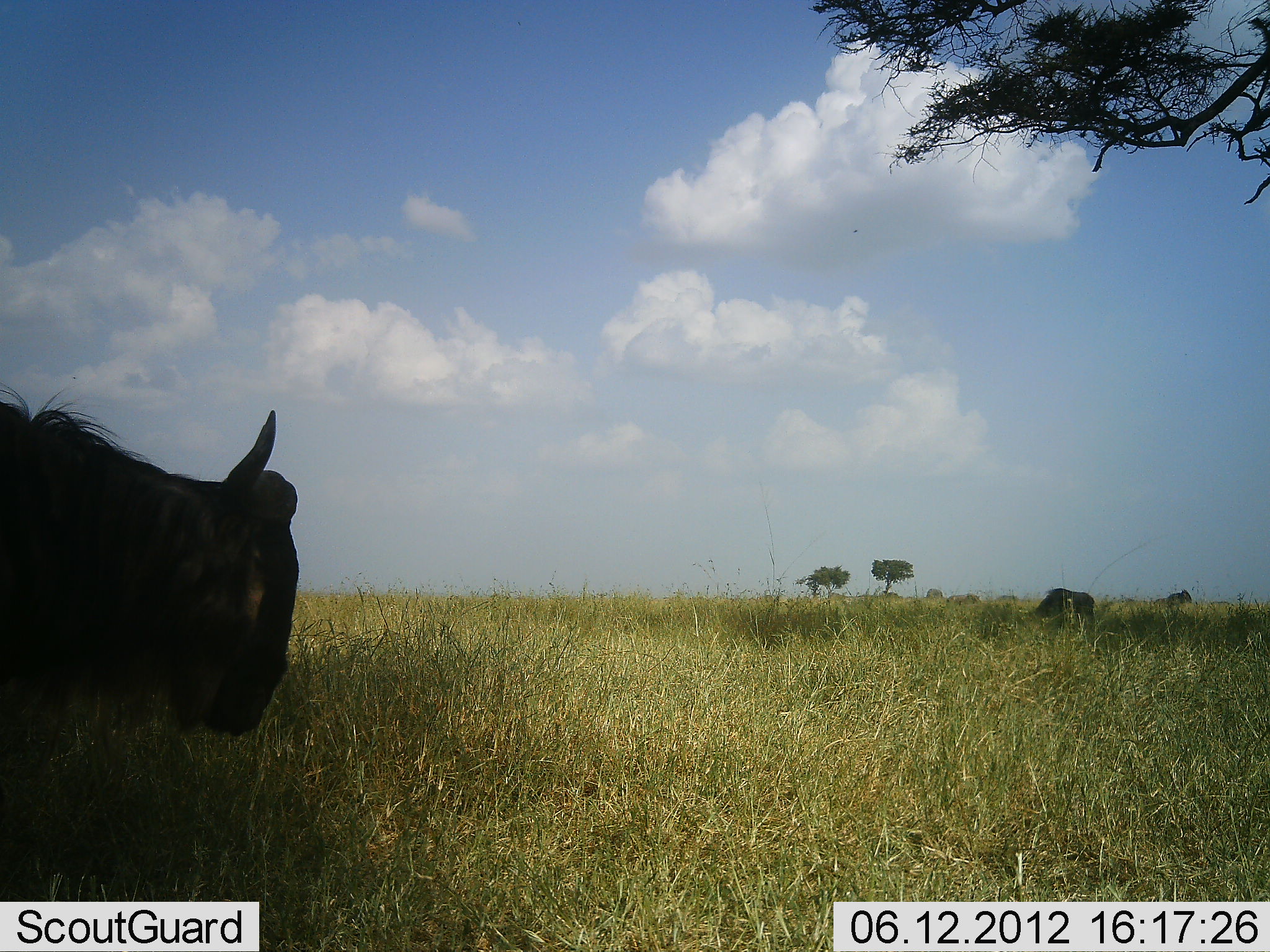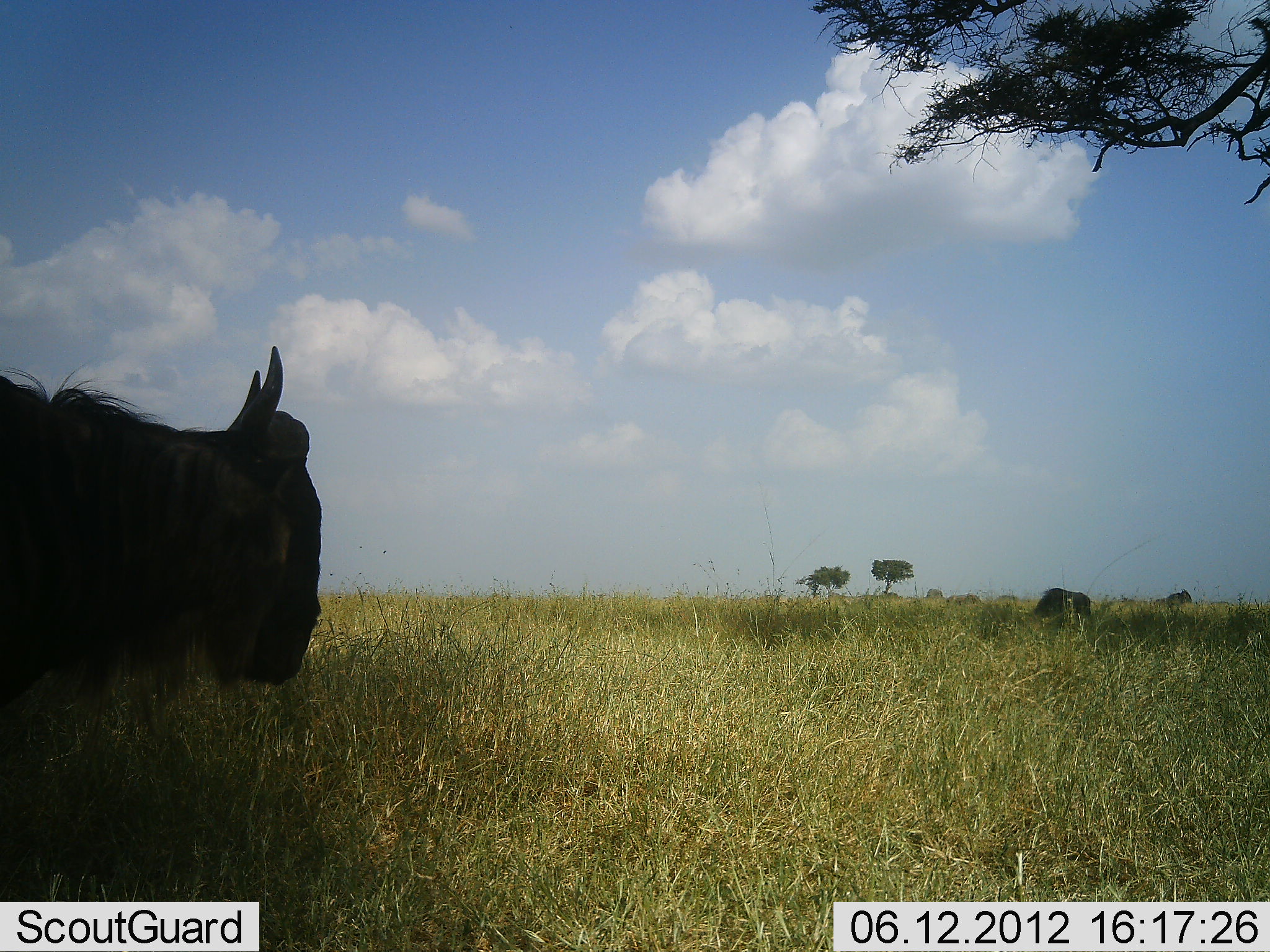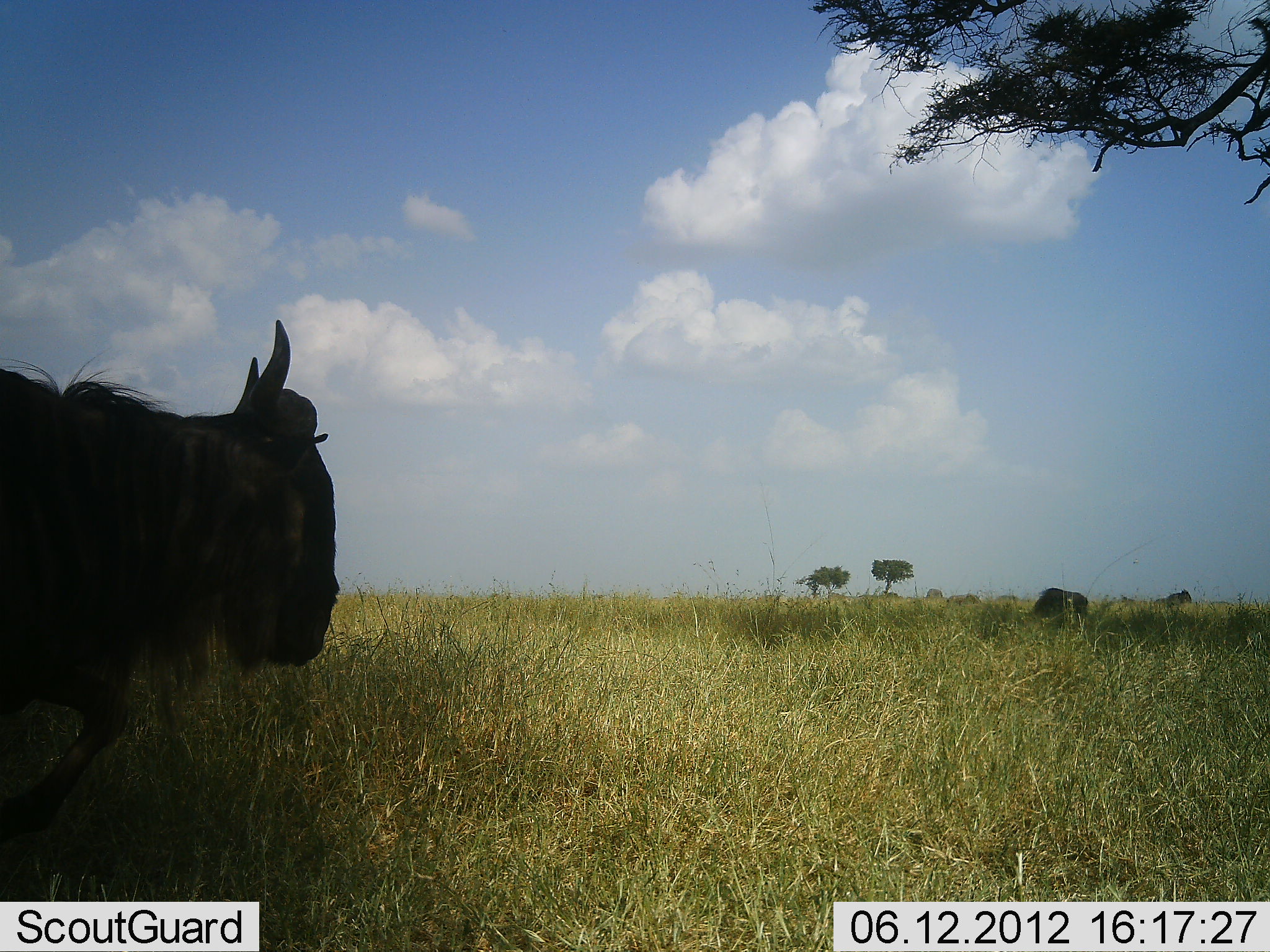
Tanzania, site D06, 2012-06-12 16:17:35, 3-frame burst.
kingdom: Animalia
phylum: Chordata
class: Mammalia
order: Artiodactyla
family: Bovidae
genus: Connochaetes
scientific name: Connochaetes taurinus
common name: blue wildebeest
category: wildebeest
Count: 3.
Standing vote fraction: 80%.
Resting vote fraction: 0%.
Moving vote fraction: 30%.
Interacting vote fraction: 0%.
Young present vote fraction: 0%.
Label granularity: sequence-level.